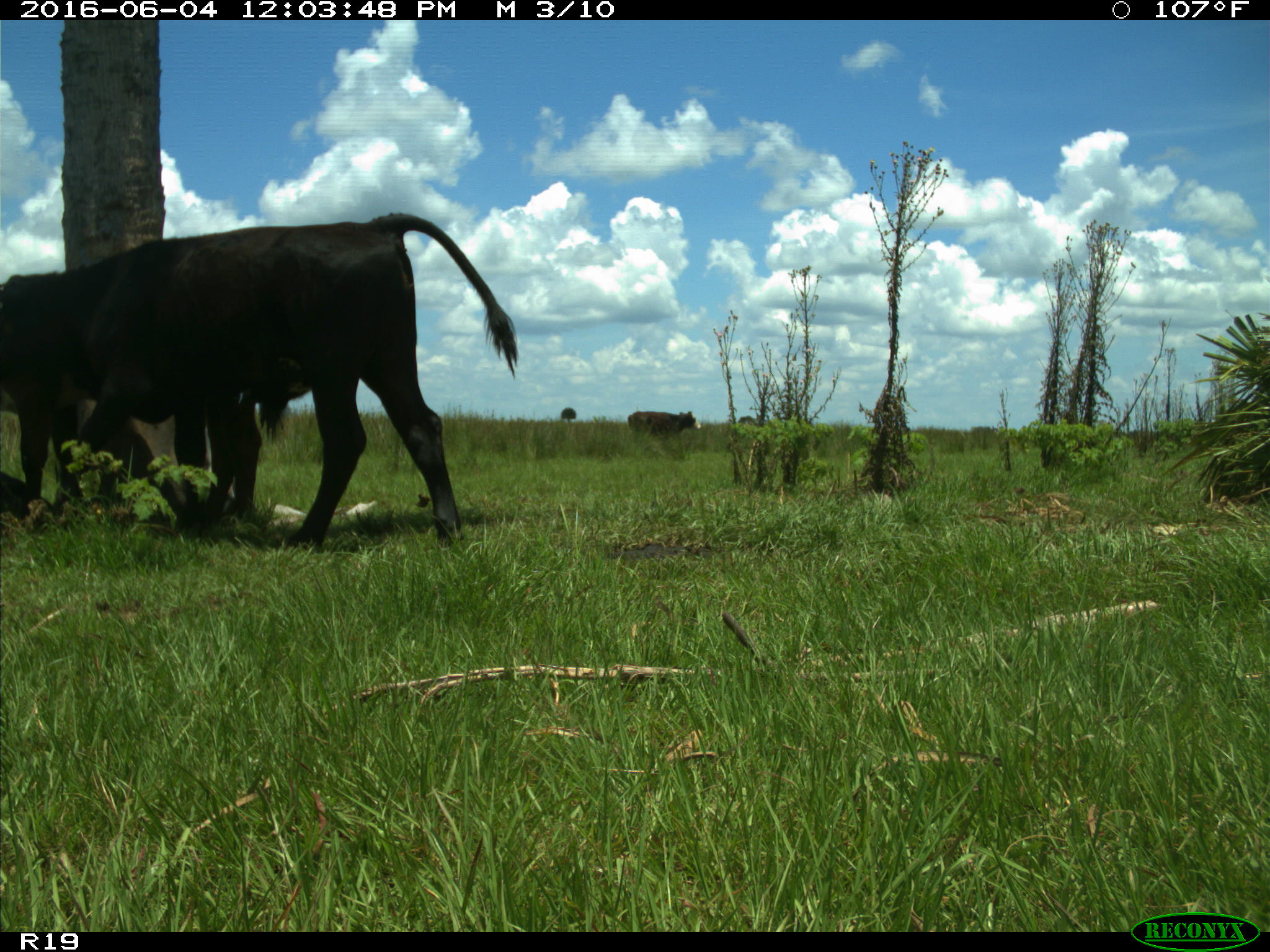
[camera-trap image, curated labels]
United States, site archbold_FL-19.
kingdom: Animalia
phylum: Chordata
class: Mammalia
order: Artiodactyla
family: Bovidae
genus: Bos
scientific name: Bos taurus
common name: domestic cow